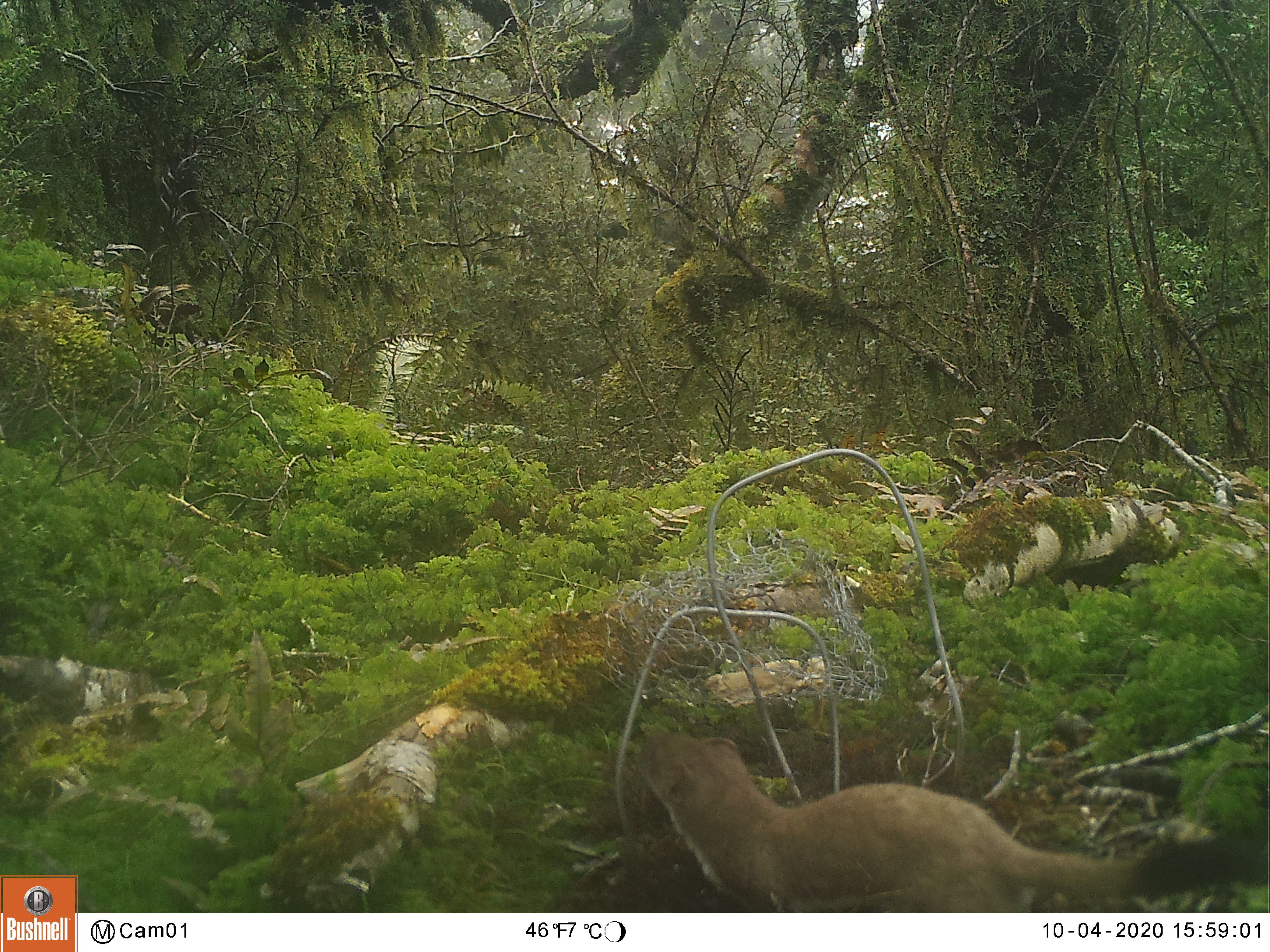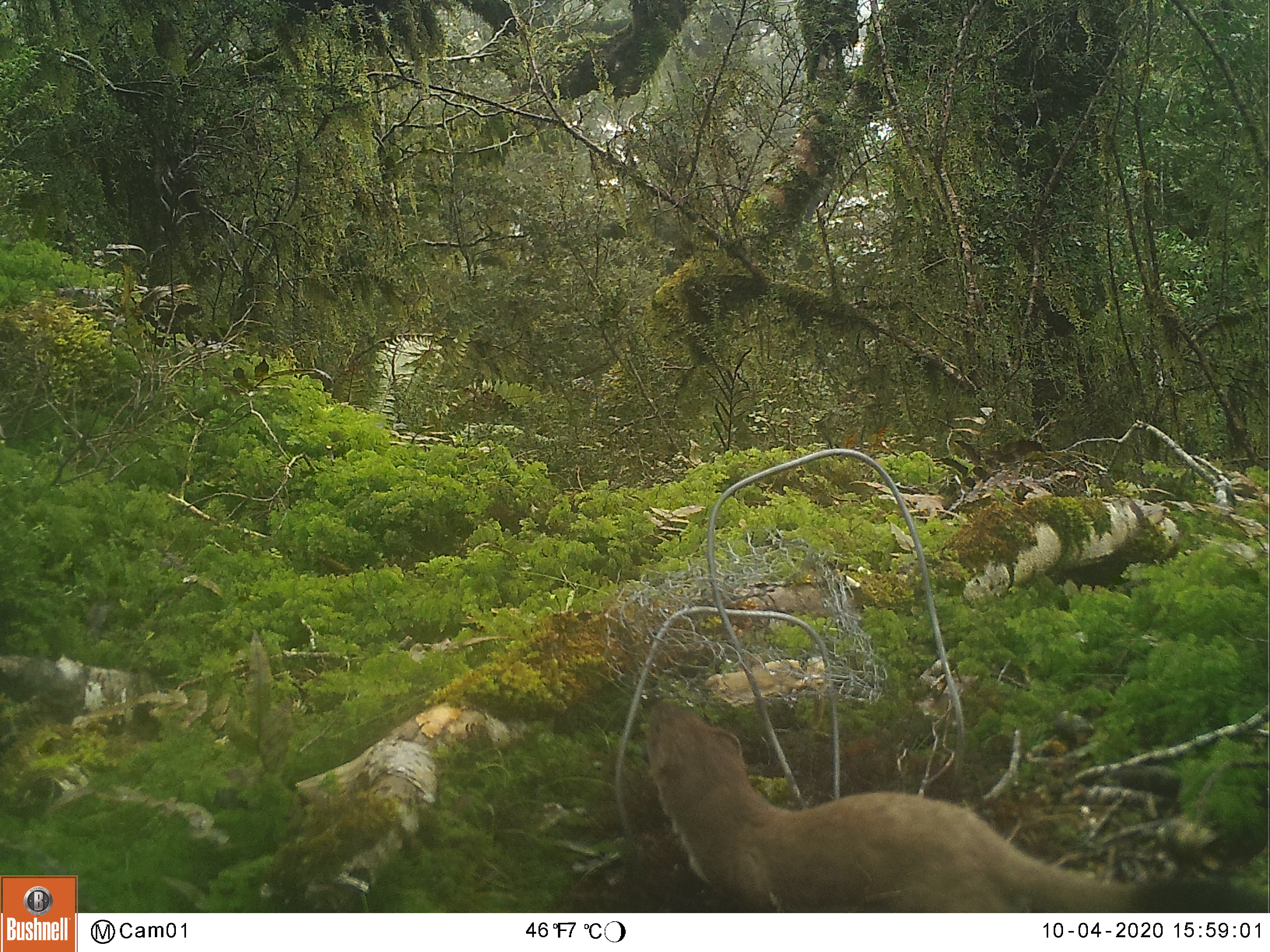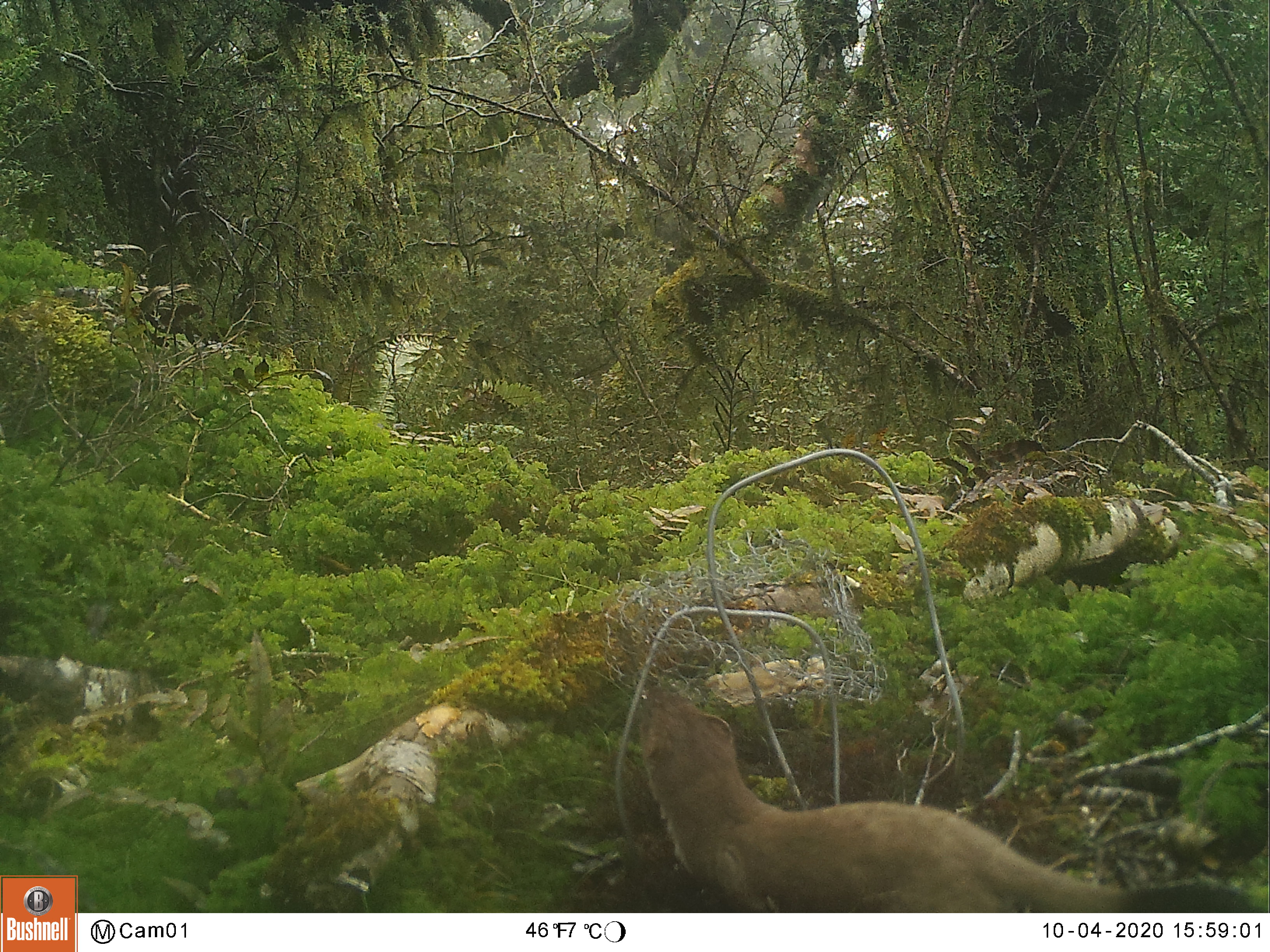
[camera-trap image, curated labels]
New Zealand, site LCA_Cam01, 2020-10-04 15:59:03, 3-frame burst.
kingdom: Animalia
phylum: Chordata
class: Mammalia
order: Carnivora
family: Mustelidae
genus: Mustela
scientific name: Mustela erminea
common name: stoat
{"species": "stoat (Mustela erminea)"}